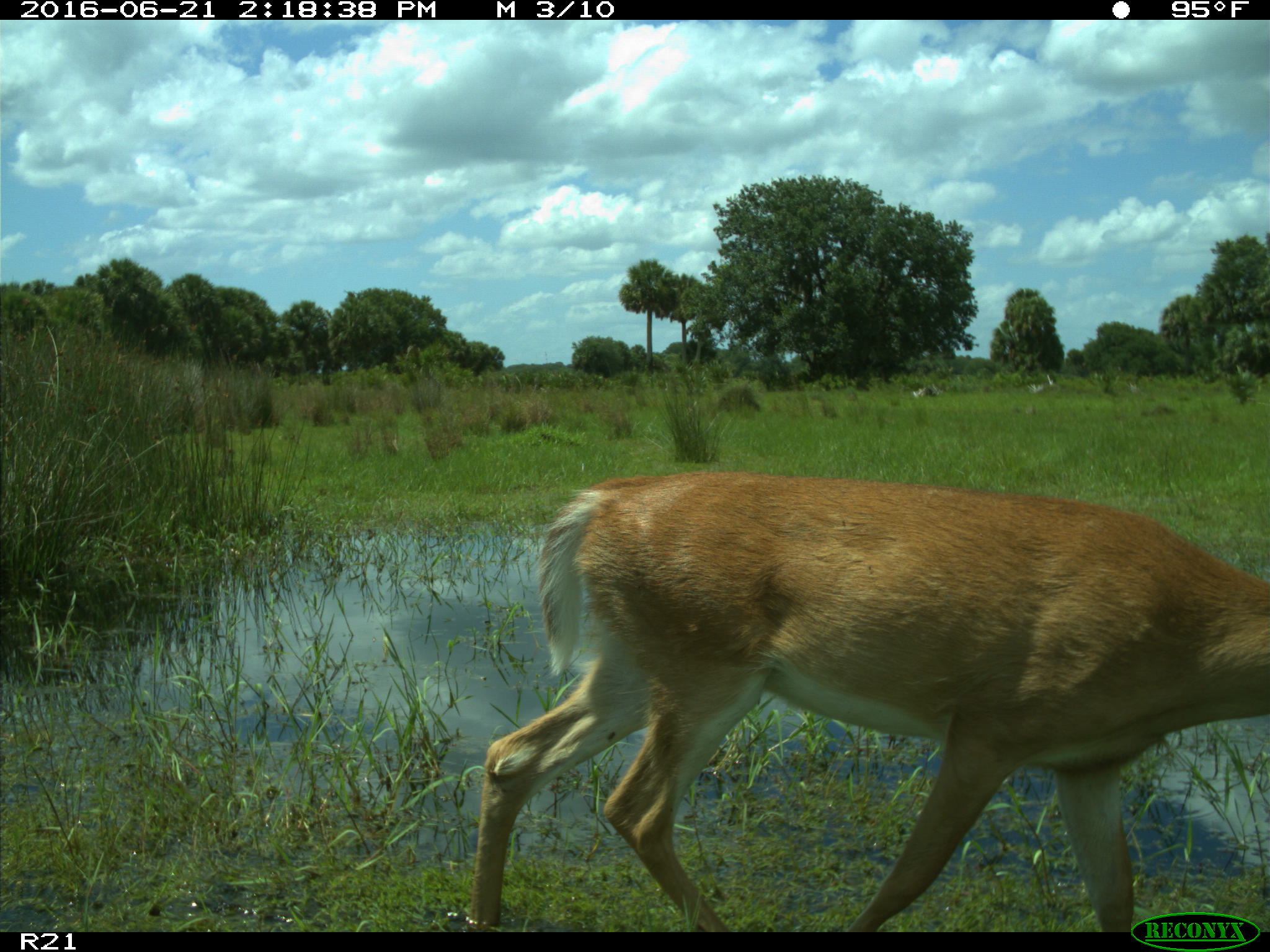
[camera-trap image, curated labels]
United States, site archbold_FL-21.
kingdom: Animalia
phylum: Chordata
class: Mammalia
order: Artiodactyla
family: Cervidae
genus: Odocoileus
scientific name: Odocoileus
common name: deer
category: unidentified deer